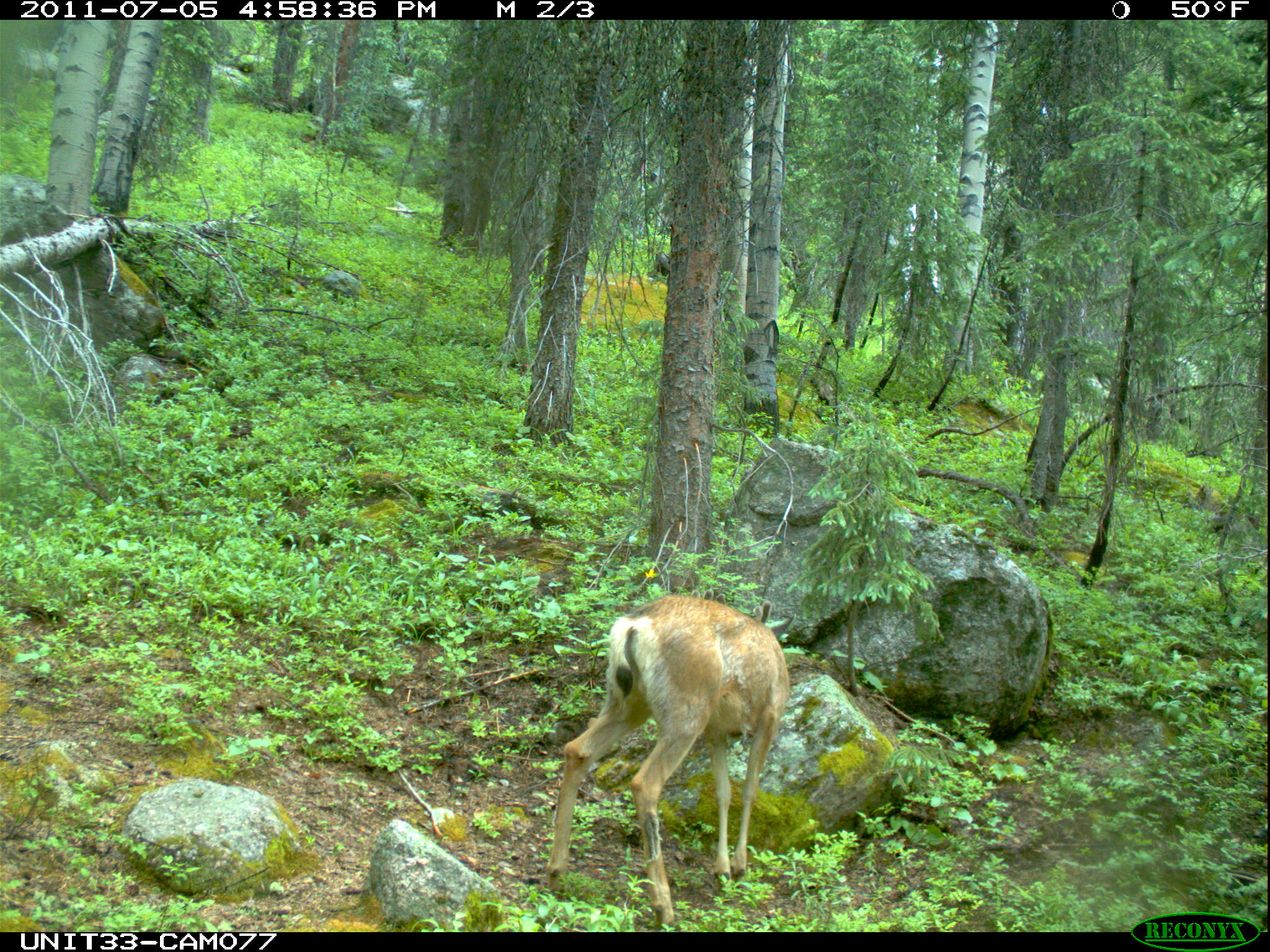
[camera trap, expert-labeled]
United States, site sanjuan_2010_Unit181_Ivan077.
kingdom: Animalia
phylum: Chordata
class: Mammalia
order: Artiodactyla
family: Cervidae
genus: Odocoileus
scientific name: Odocoileus hemionus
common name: mule deer